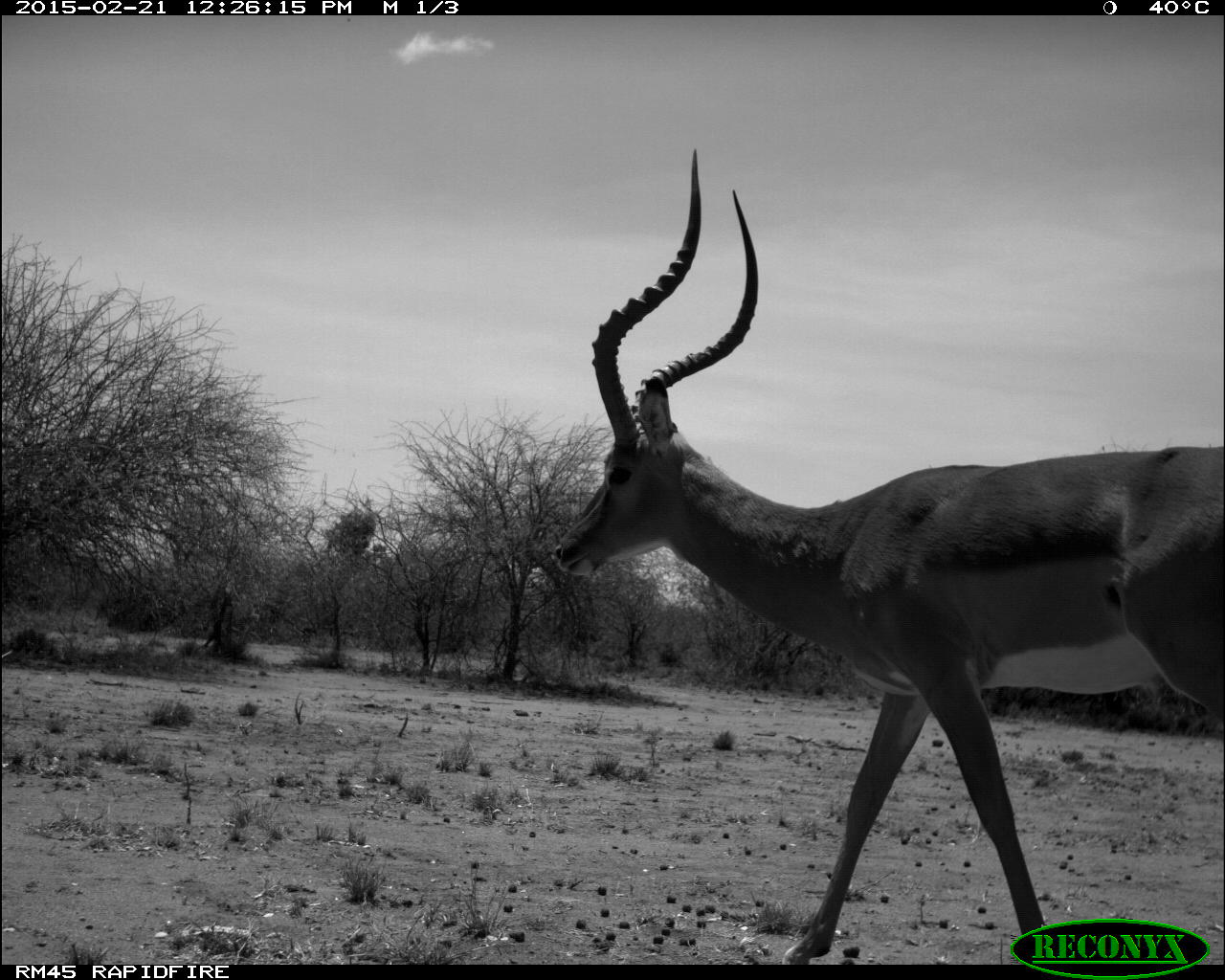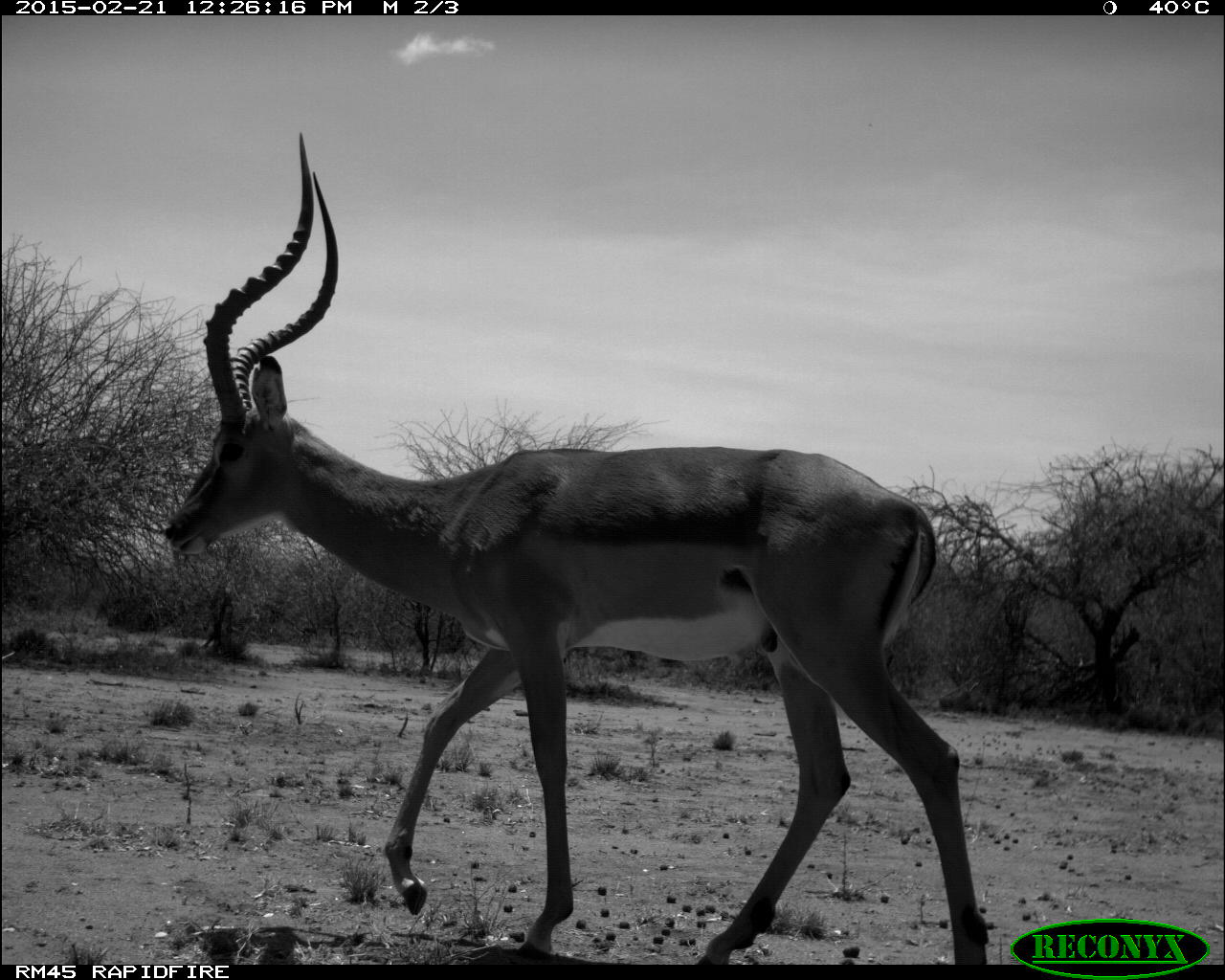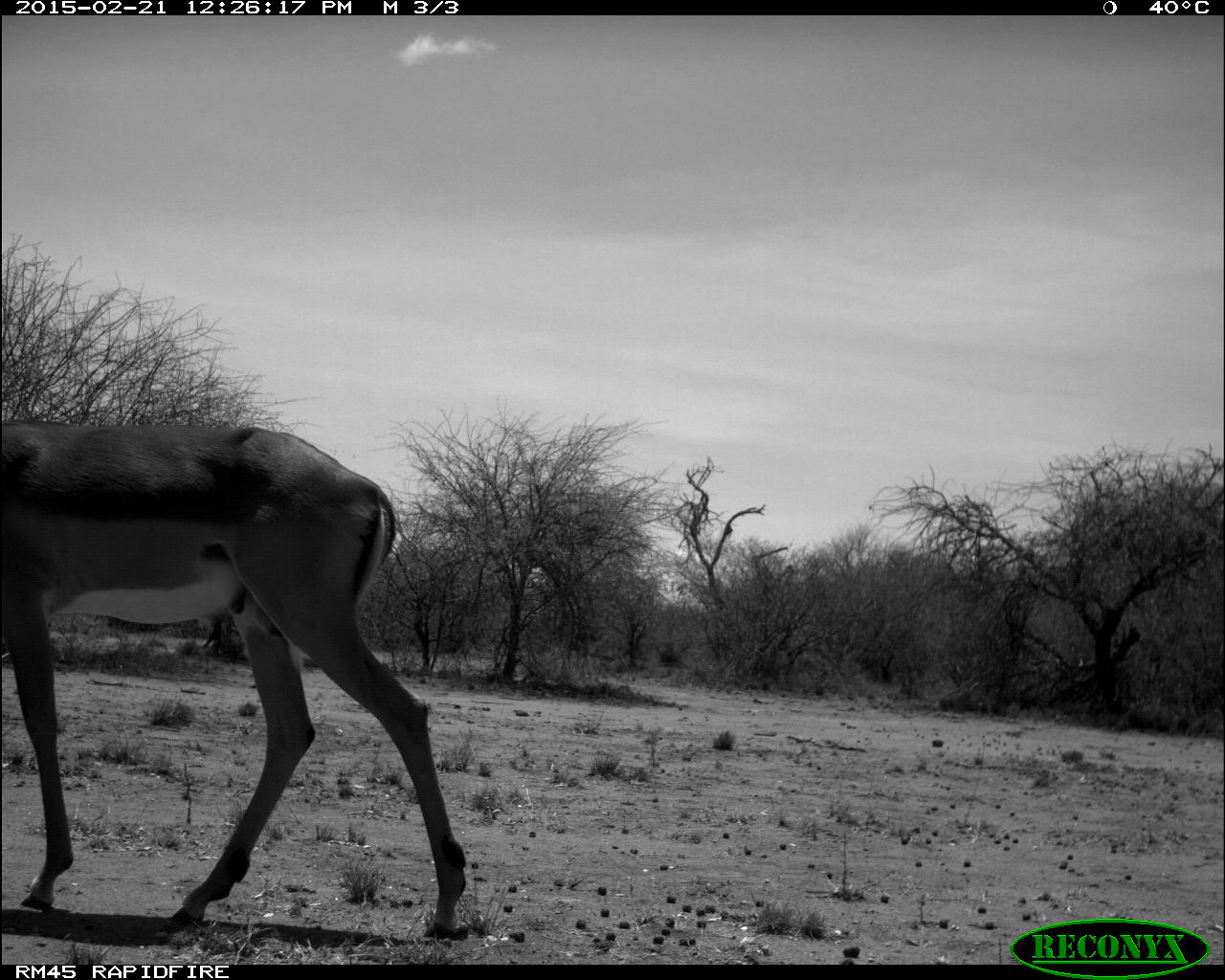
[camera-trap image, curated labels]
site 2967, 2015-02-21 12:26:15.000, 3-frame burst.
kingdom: Animalia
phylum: Chordata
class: Mammalia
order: Artiodactyla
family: Bovidae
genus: Aepyceros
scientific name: Aepyceros melampus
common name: impala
Aepyceros melampus (impala), count 1.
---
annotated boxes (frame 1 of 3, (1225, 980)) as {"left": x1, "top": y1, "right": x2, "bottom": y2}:
aepyceros melampus: {"left": 554, "top": 147, "right": 1224, "bottom": 964}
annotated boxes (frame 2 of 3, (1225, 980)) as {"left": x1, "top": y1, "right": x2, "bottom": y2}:
aepyceros melampus: {"left": 164, "top": 131, "right": 989, "bottom": 962}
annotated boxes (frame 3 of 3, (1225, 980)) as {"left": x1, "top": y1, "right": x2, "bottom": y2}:
aepyceros melampus: {"left": 2, "top": 416, "right": 465, "bottom": 940}